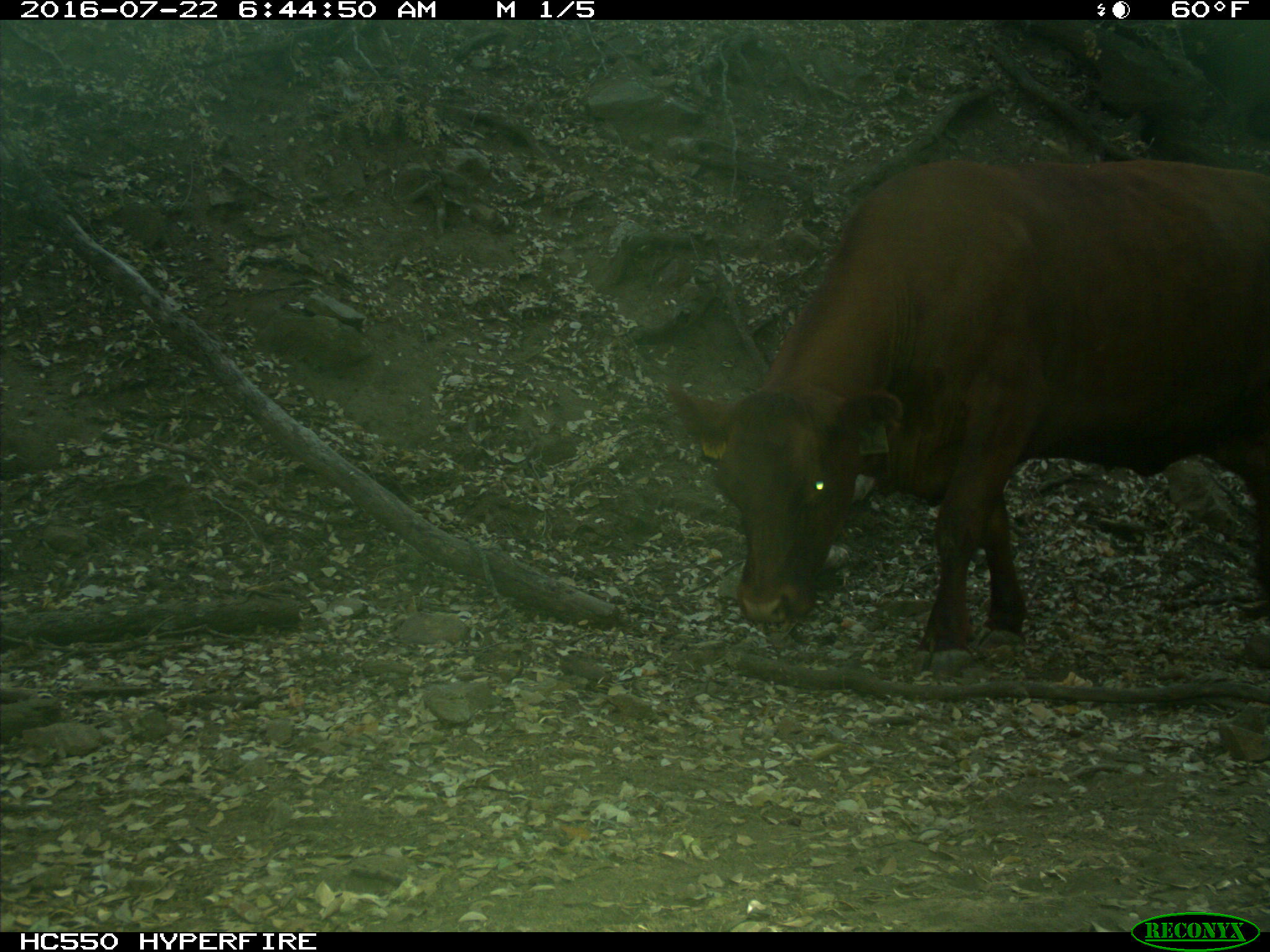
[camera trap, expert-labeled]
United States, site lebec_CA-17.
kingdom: Animalia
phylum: Chordata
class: Mammalia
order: Artiodactyla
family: Bovidae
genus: Bos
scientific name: Bos taurus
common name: domestic cow